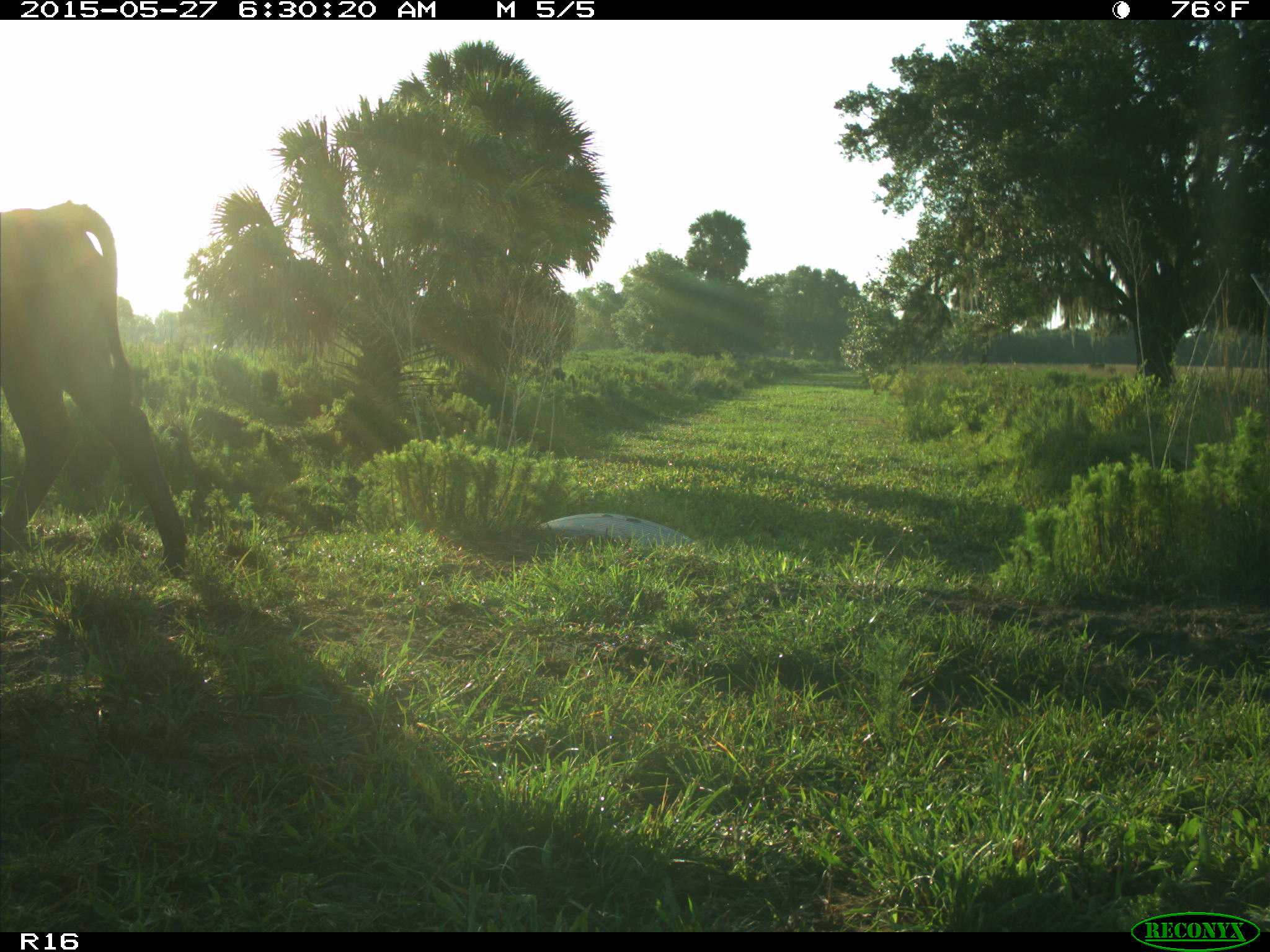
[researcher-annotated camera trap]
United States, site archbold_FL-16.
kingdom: Animalia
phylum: Chordata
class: Mammalia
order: Artiodactyla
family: Bovidae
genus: Bos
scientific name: Bos taurus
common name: domestic cow